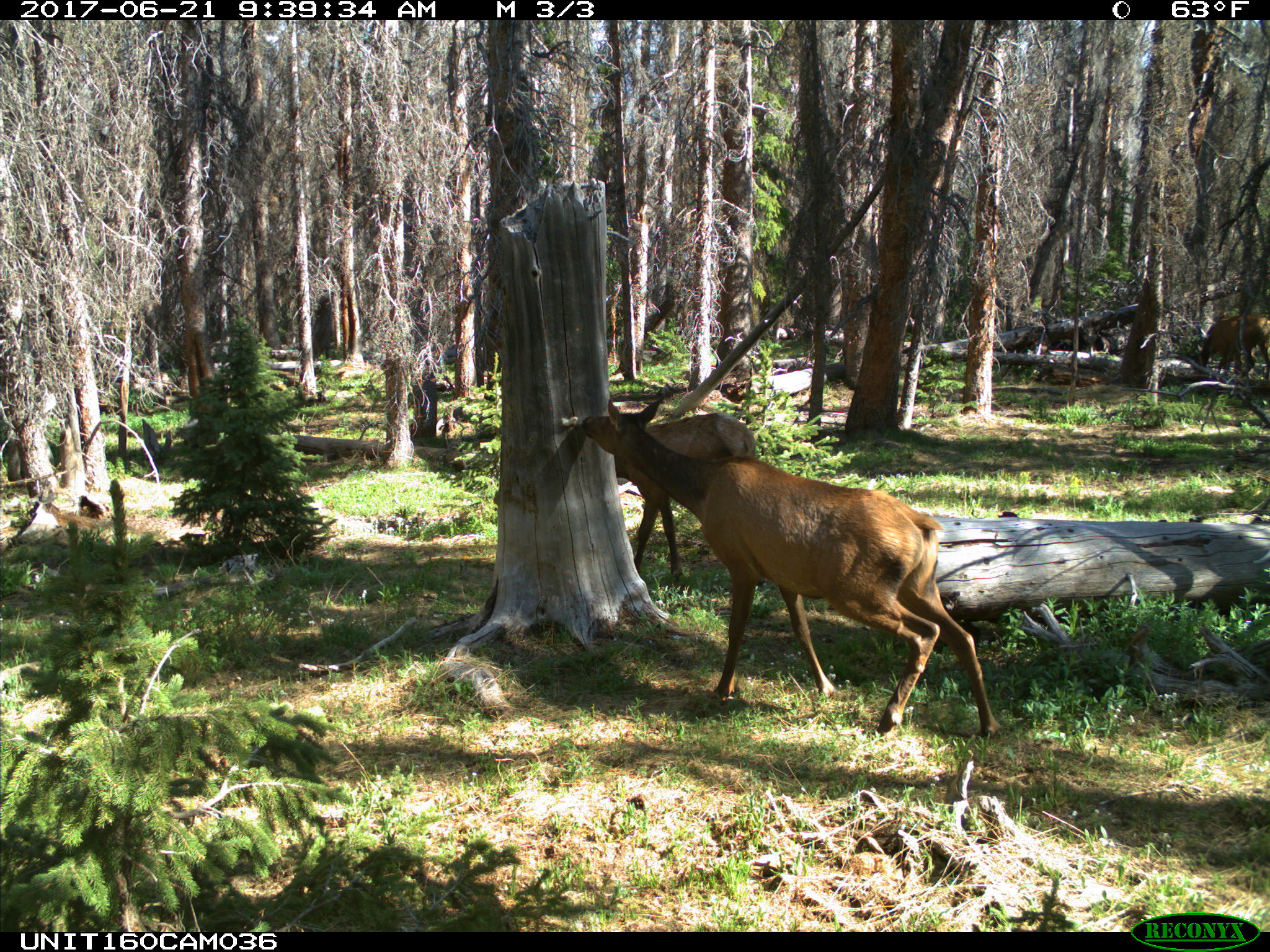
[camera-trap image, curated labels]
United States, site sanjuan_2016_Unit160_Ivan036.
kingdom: Animalia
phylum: Chordata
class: Mammalia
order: Artiodactyla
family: Cervidae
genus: Cervus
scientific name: Cervus elaphus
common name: red deer